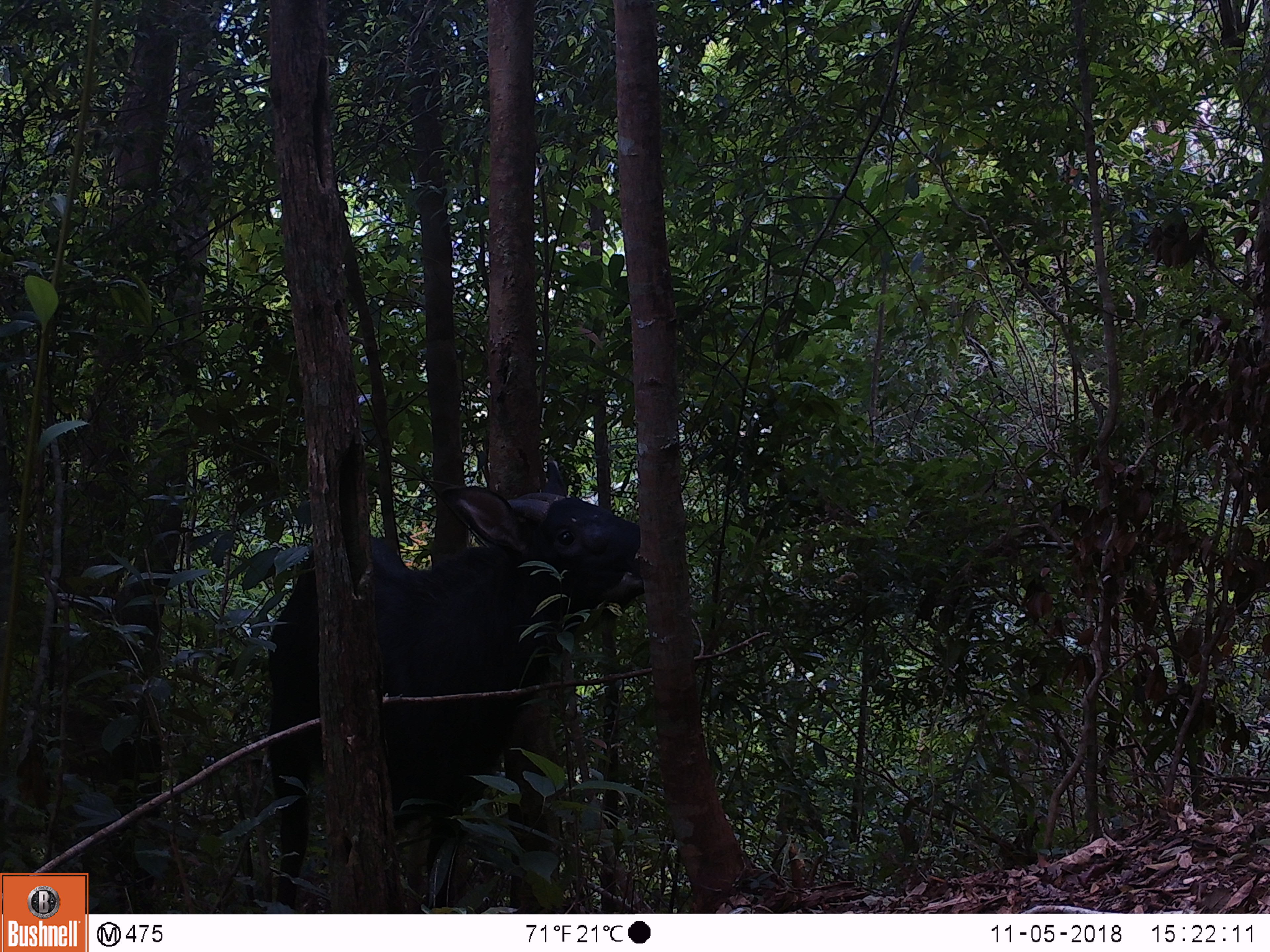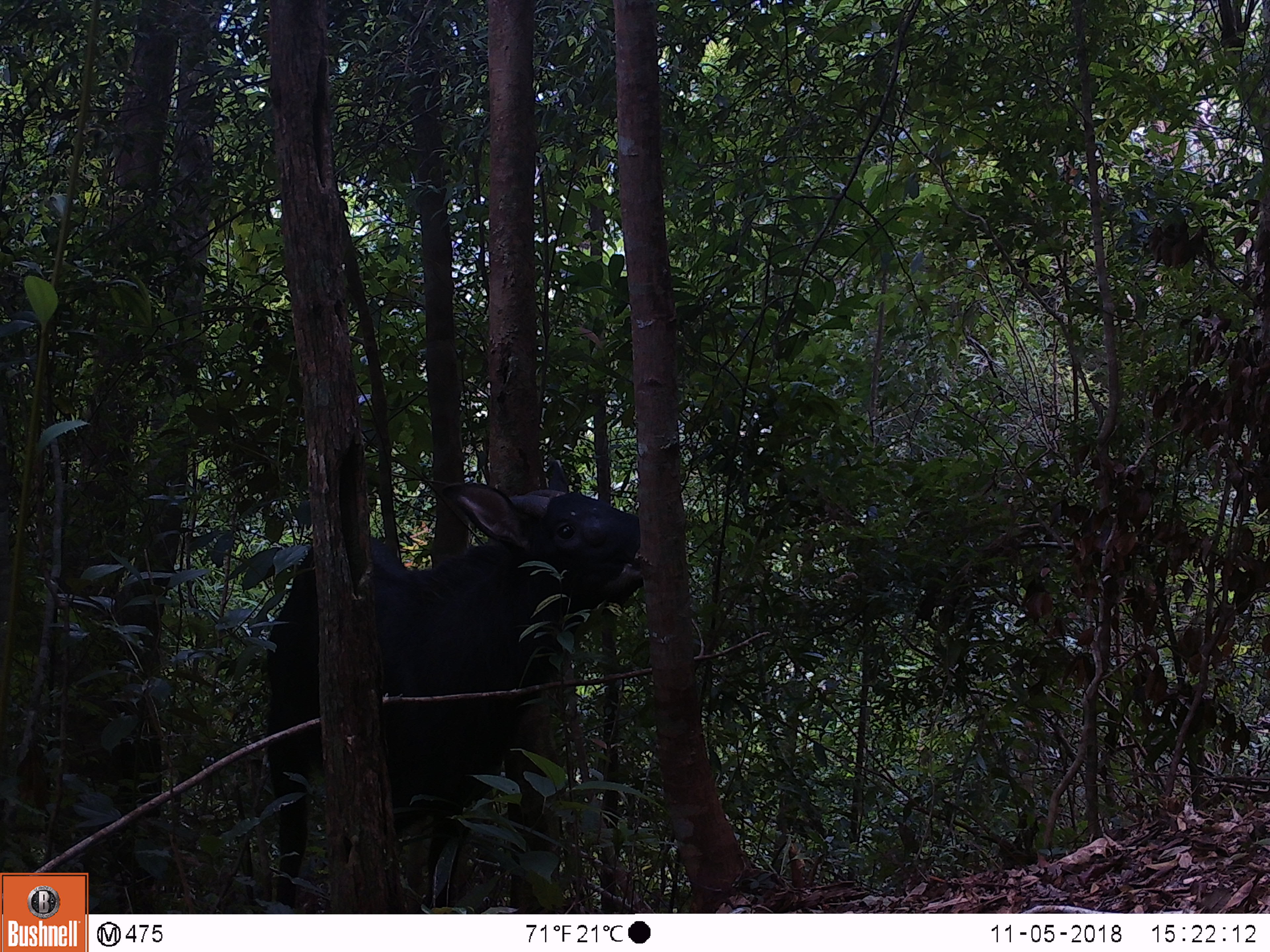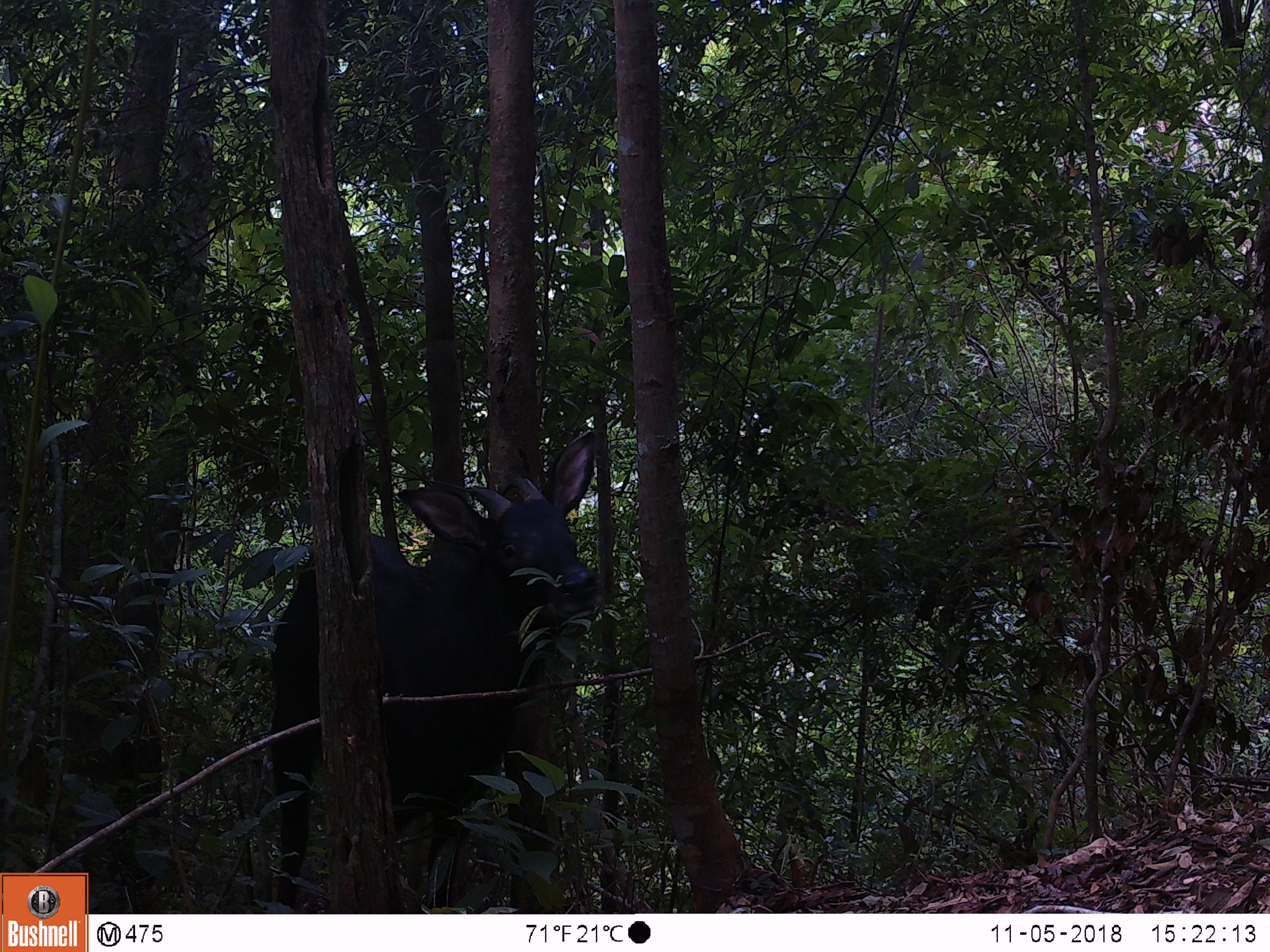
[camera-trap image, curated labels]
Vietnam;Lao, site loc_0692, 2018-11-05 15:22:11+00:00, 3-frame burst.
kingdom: Animalia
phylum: Chordata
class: Mammalia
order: Artiodactyla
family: Bovidae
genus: Capricornis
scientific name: Capricornis sumatraensis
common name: chinese serow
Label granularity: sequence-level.